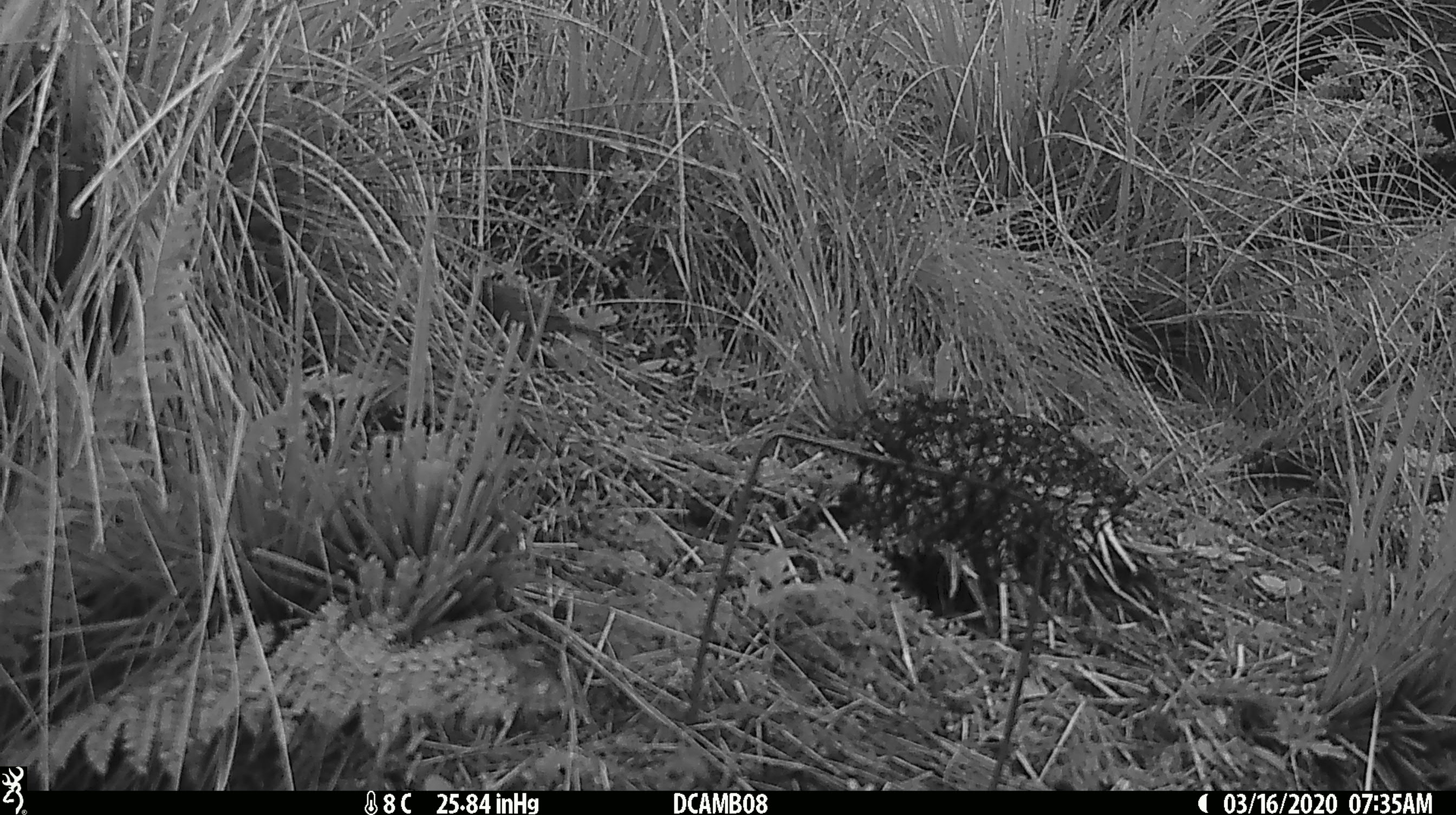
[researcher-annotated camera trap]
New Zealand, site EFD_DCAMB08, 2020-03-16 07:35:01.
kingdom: Animalia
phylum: Chordata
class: Aves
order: Passeriformes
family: Prunellidae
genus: Prunella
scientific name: Prunella modularis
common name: dunnock